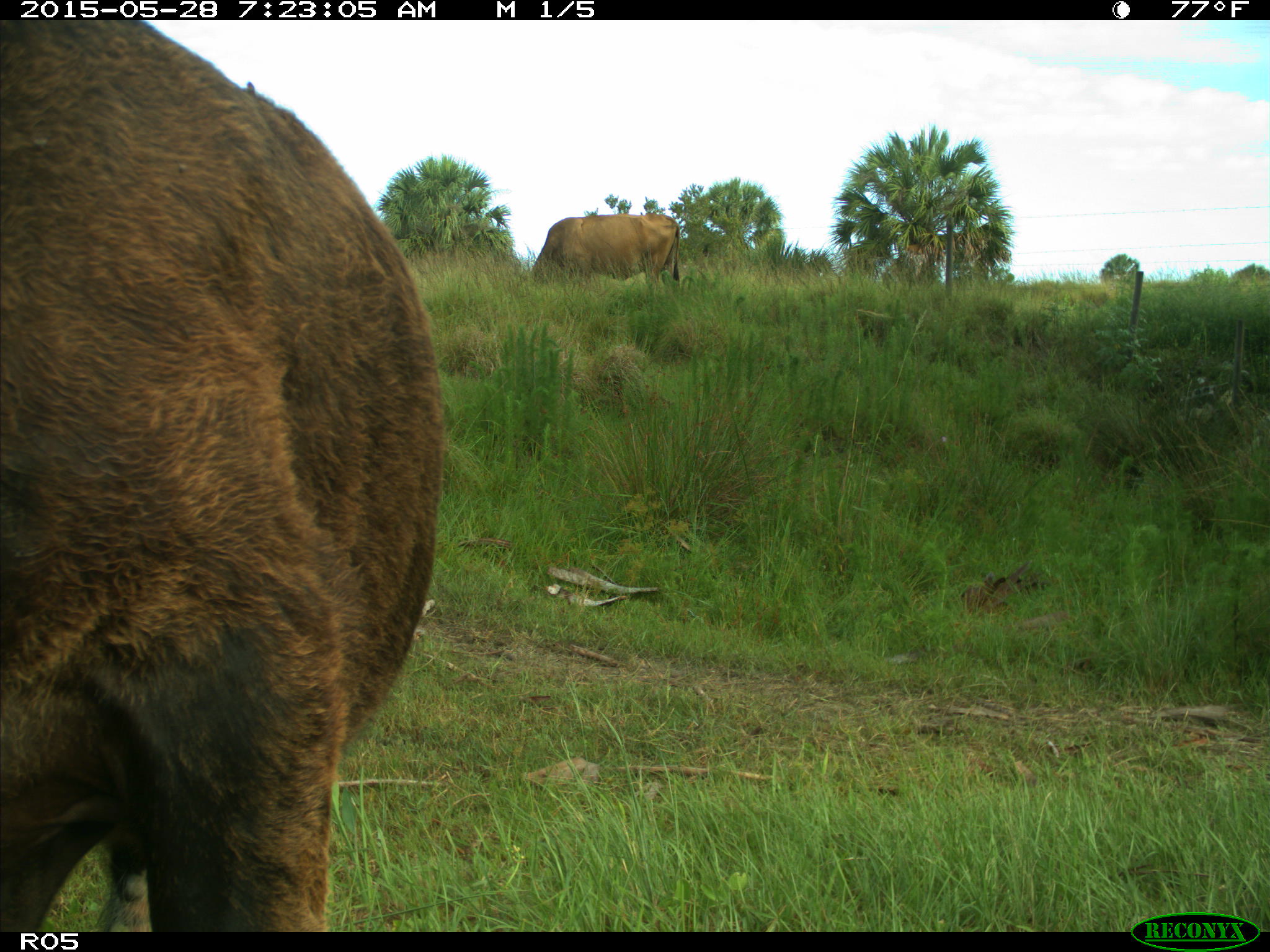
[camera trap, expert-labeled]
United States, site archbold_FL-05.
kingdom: Animalia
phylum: Chordata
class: Mammalia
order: Artiodactyla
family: Bovidae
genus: Bos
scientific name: Bos taurus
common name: domestic cow